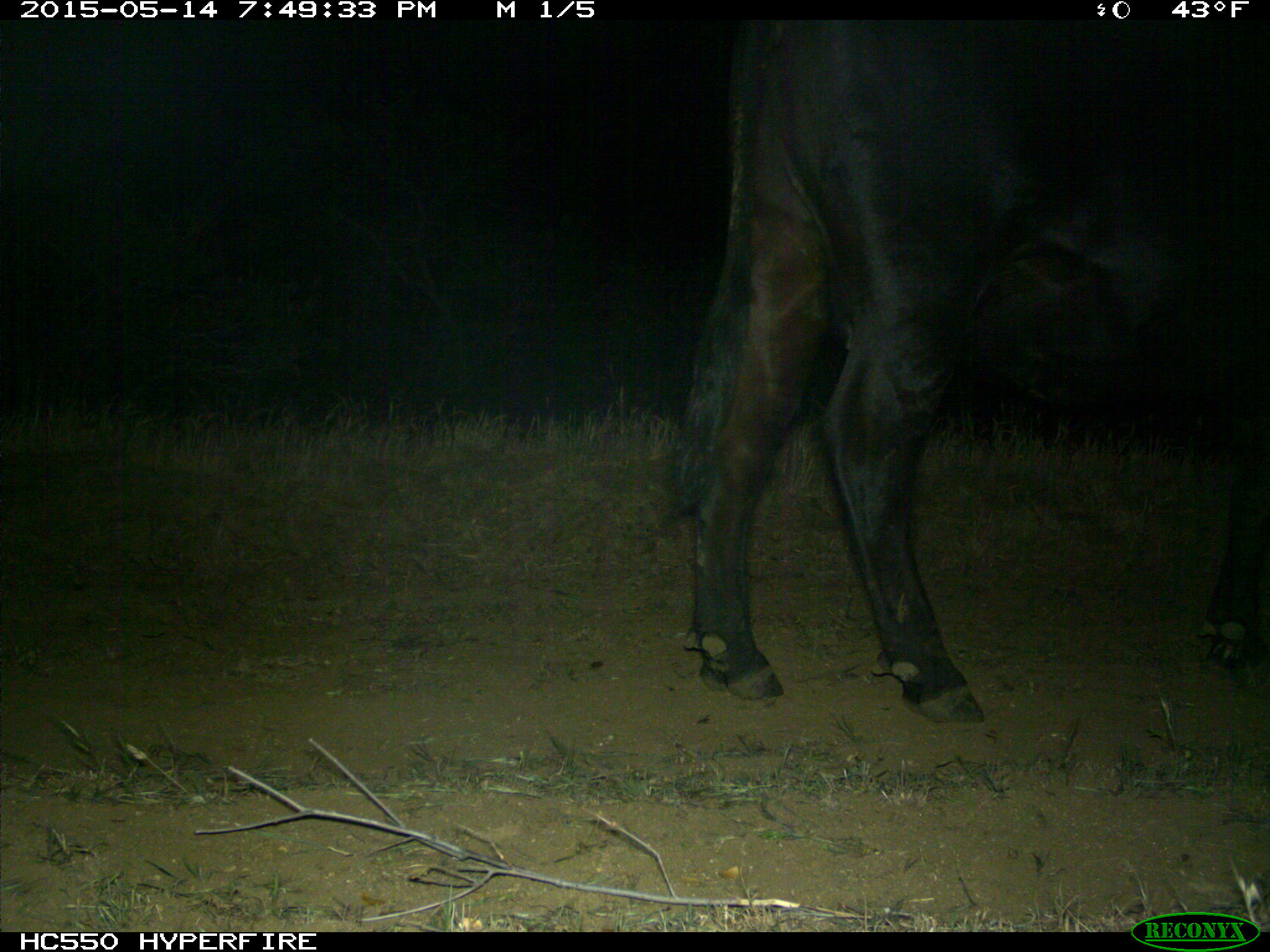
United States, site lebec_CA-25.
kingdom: Animalia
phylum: Chordata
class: Mammalia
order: Artiodactyla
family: Bovidae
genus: Bos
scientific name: Bos taurus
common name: domestic cow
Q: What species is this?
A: Bos taurus (domestic cow).